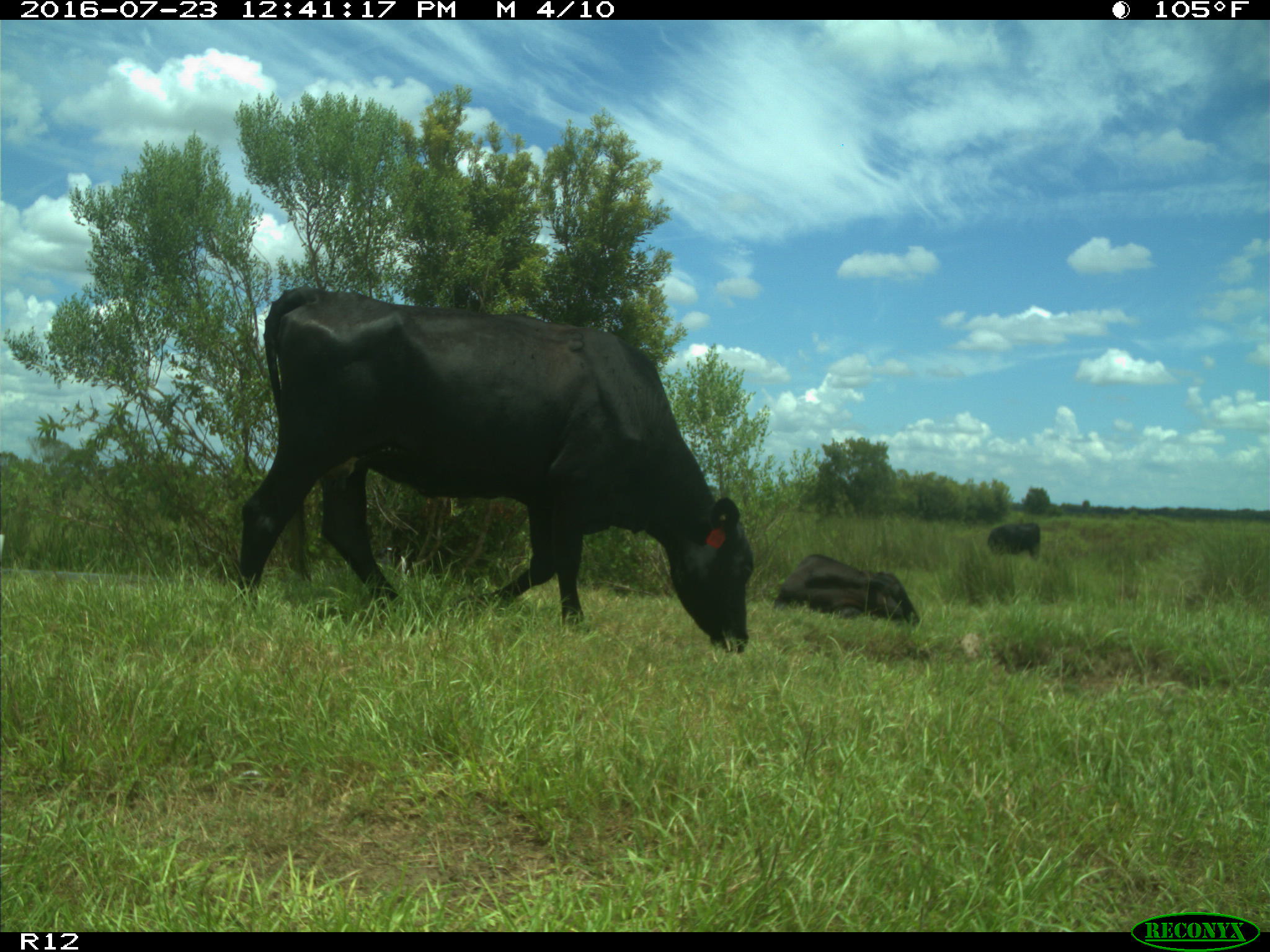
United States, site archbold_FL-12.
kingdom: Animalia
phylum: Chordata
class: Mammalia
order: Artiodactyla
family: Bovidae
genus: Bos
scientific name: Bos taurus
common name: domestic cow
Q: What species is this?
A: Bos taurus (domestic cow).